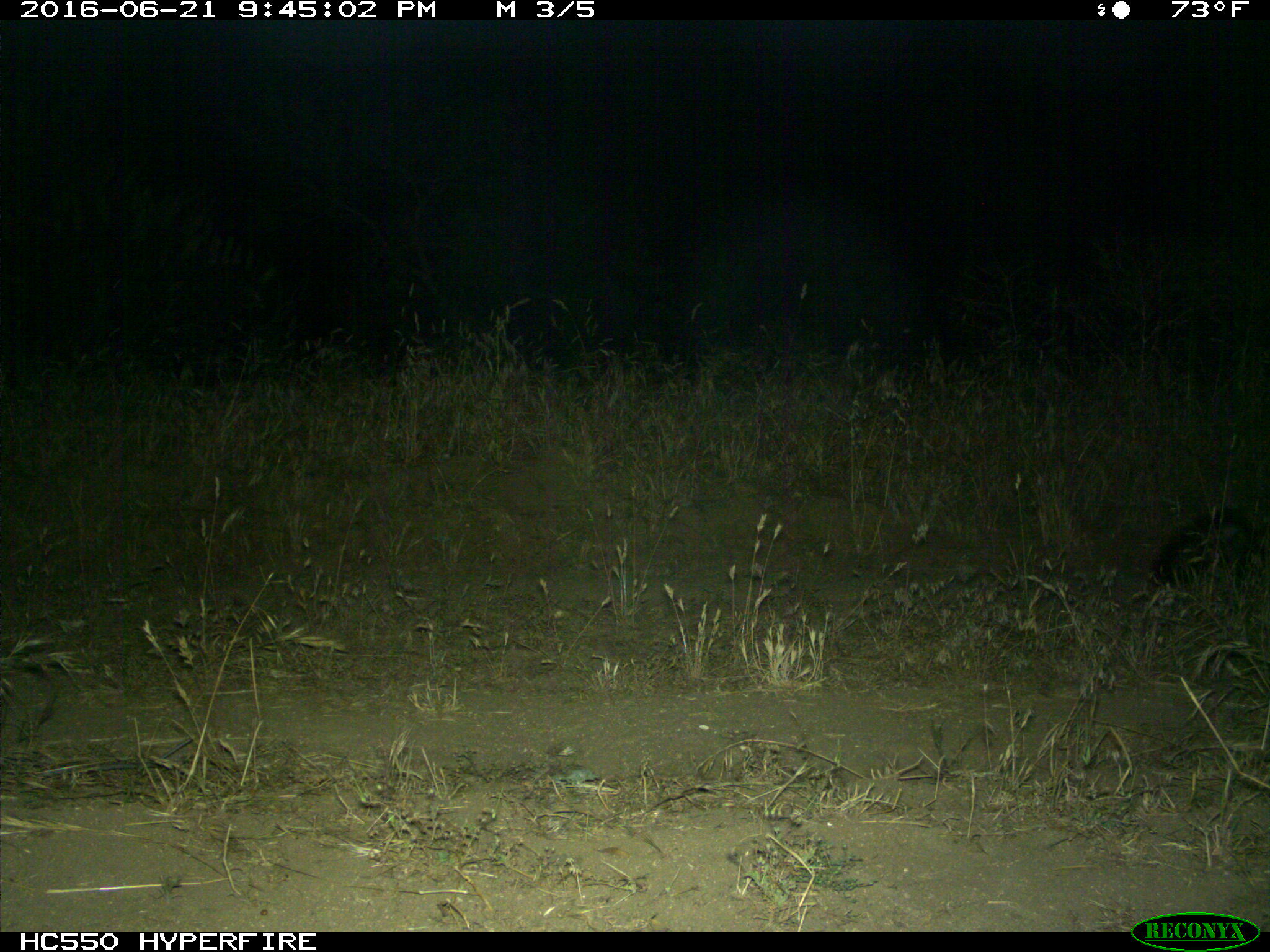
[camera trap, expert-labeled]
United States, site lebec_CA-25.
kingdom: Animalia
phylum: Chordata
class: Mammalia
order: Carnivora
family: Mephitidae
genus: Mephitis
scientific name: Mephitis mephitis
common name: striped skunk